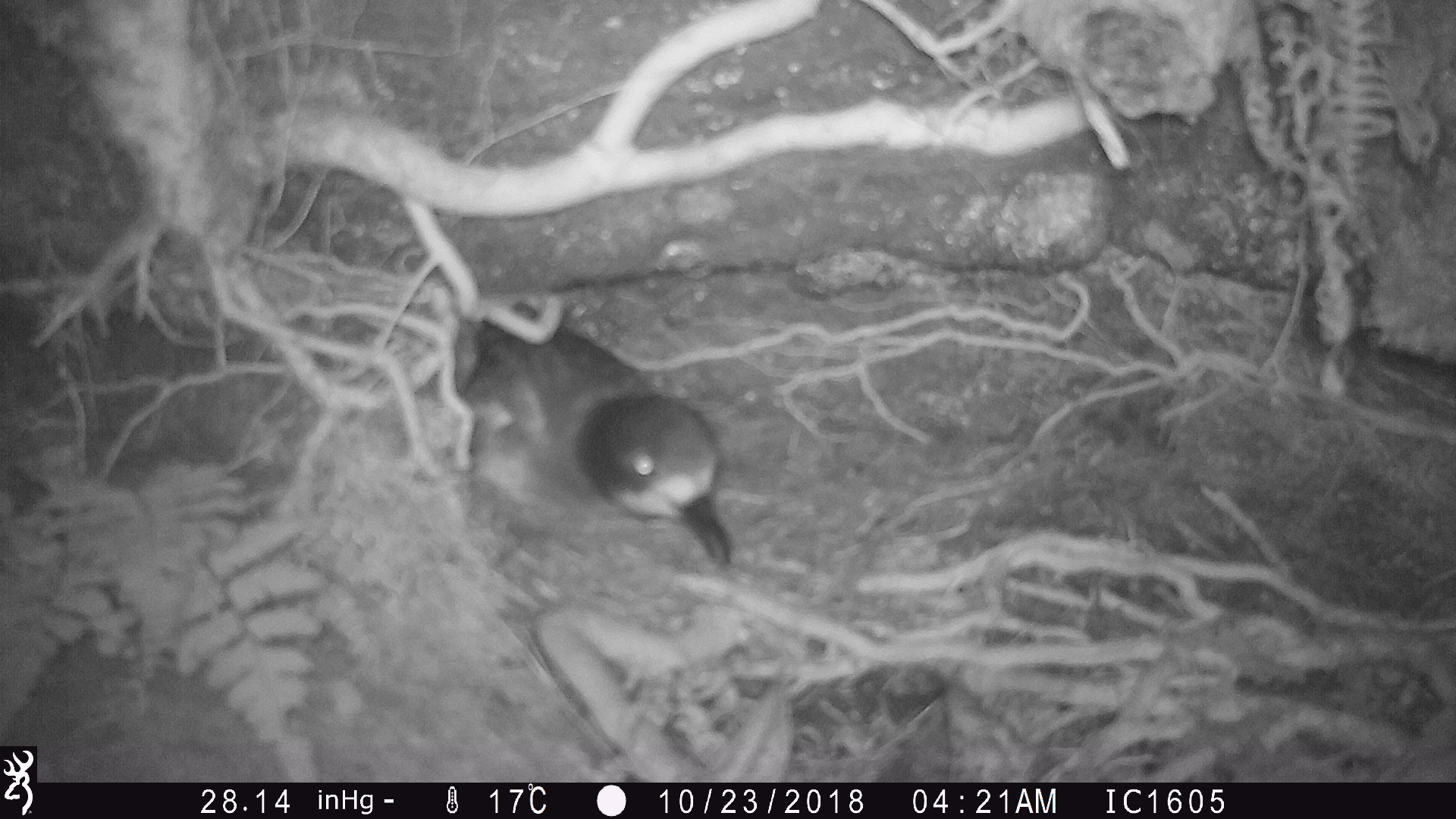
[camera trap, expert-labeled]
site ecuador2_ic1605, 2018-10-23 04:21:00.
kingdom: Animalia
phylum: Chordata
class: Aves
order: Procellariiformes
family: Procellariidae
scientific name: Procellariidae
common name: petrel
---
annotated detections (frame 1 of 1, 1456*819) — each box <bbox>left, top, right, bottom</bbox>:
petrel: <bbox>438, 287, 732, 572</bbox>